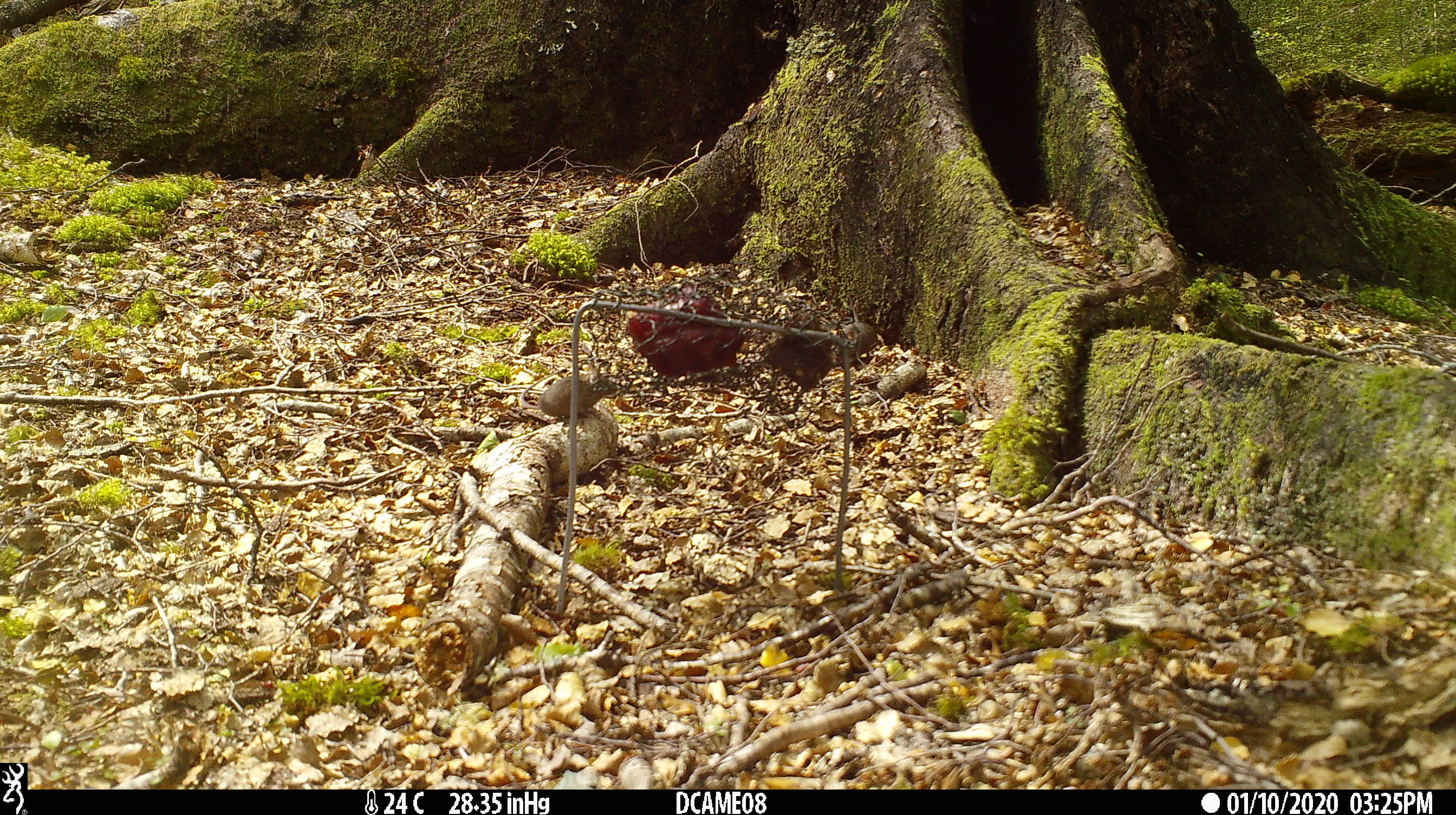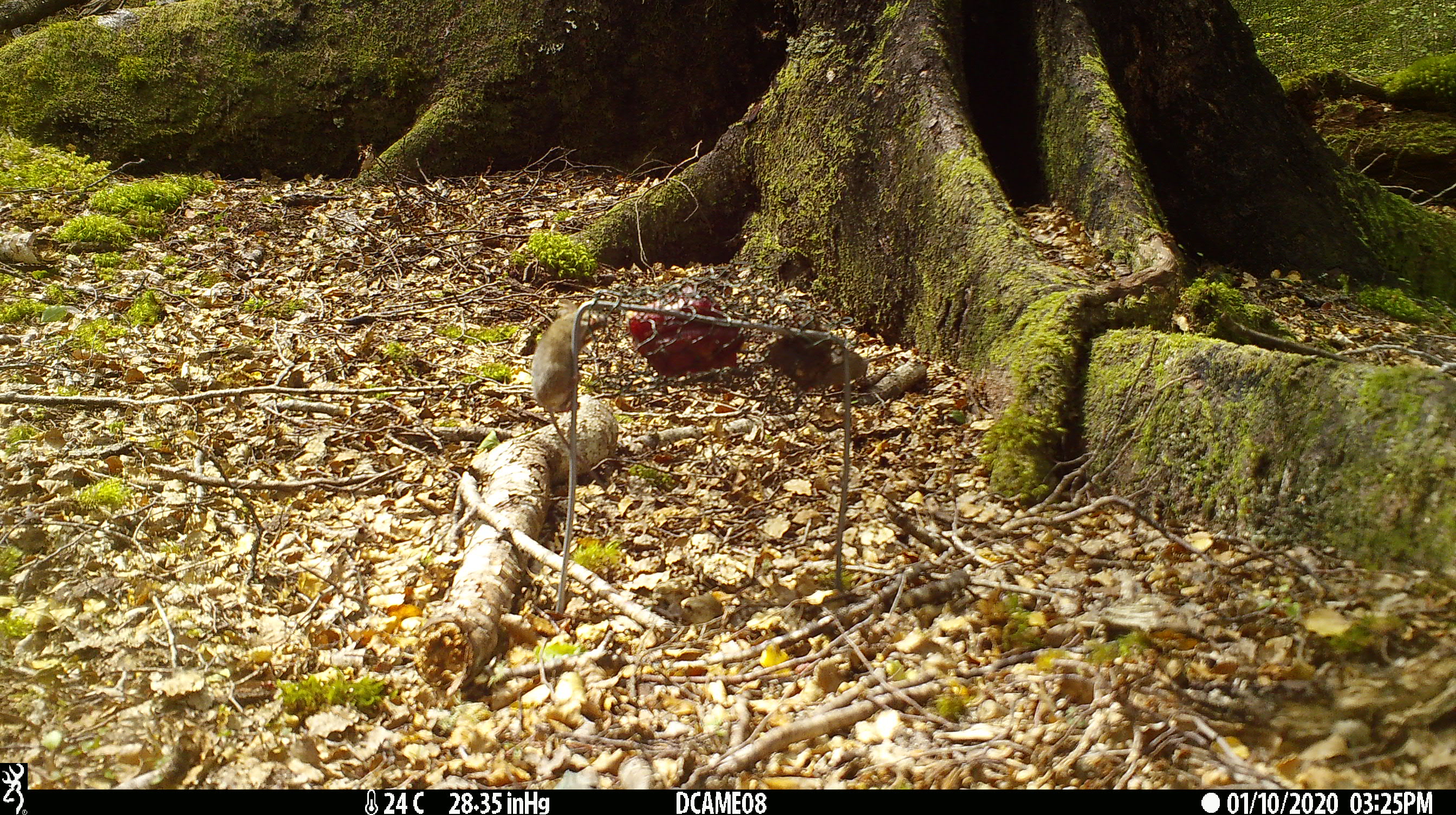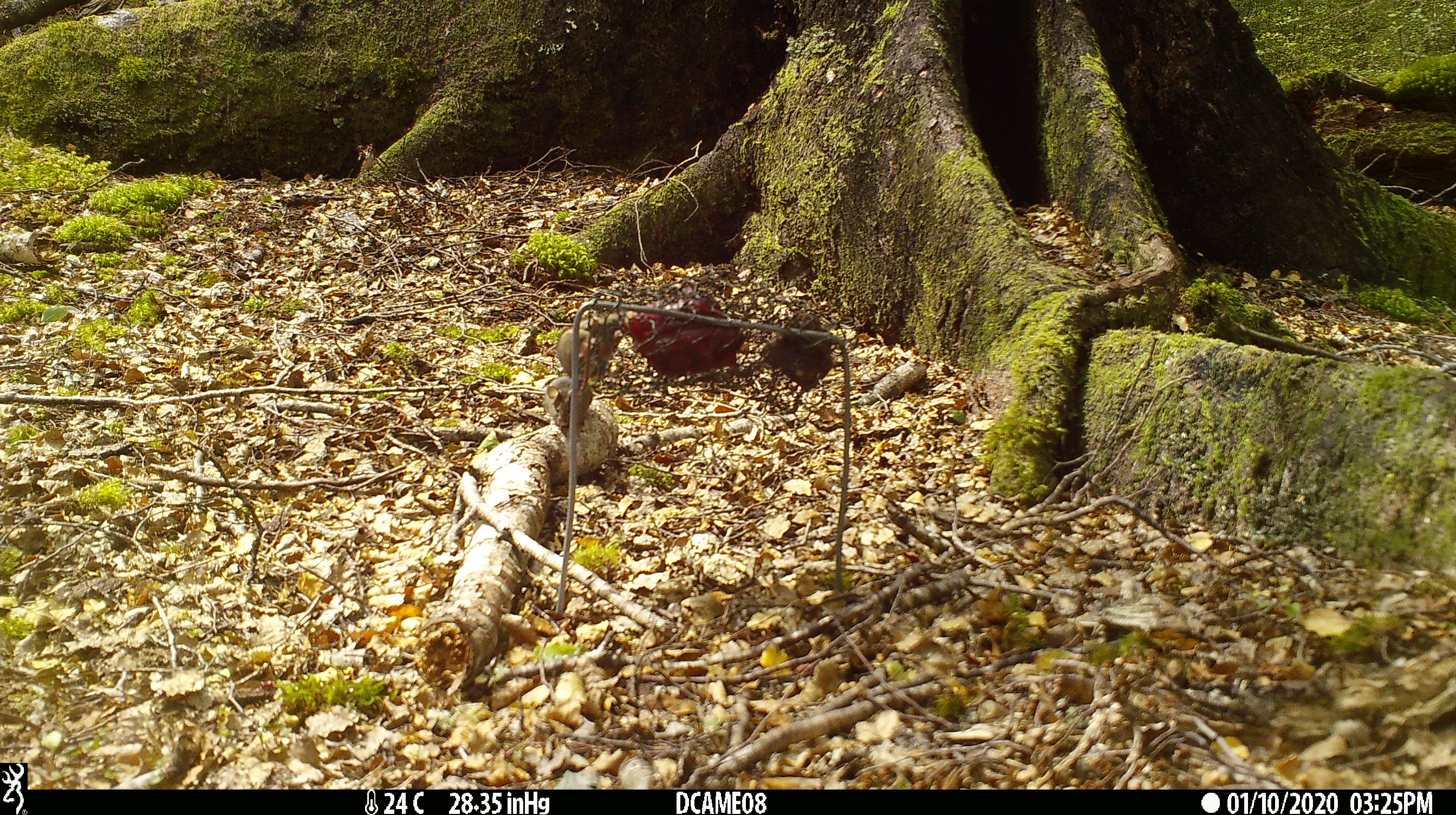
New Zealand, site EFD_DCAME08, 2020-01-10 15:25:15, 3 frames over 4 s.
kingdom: Animalia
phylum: Chordata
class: Mammalia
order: Rodentia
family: Muridae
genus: Mus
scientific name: Mus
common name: mouse